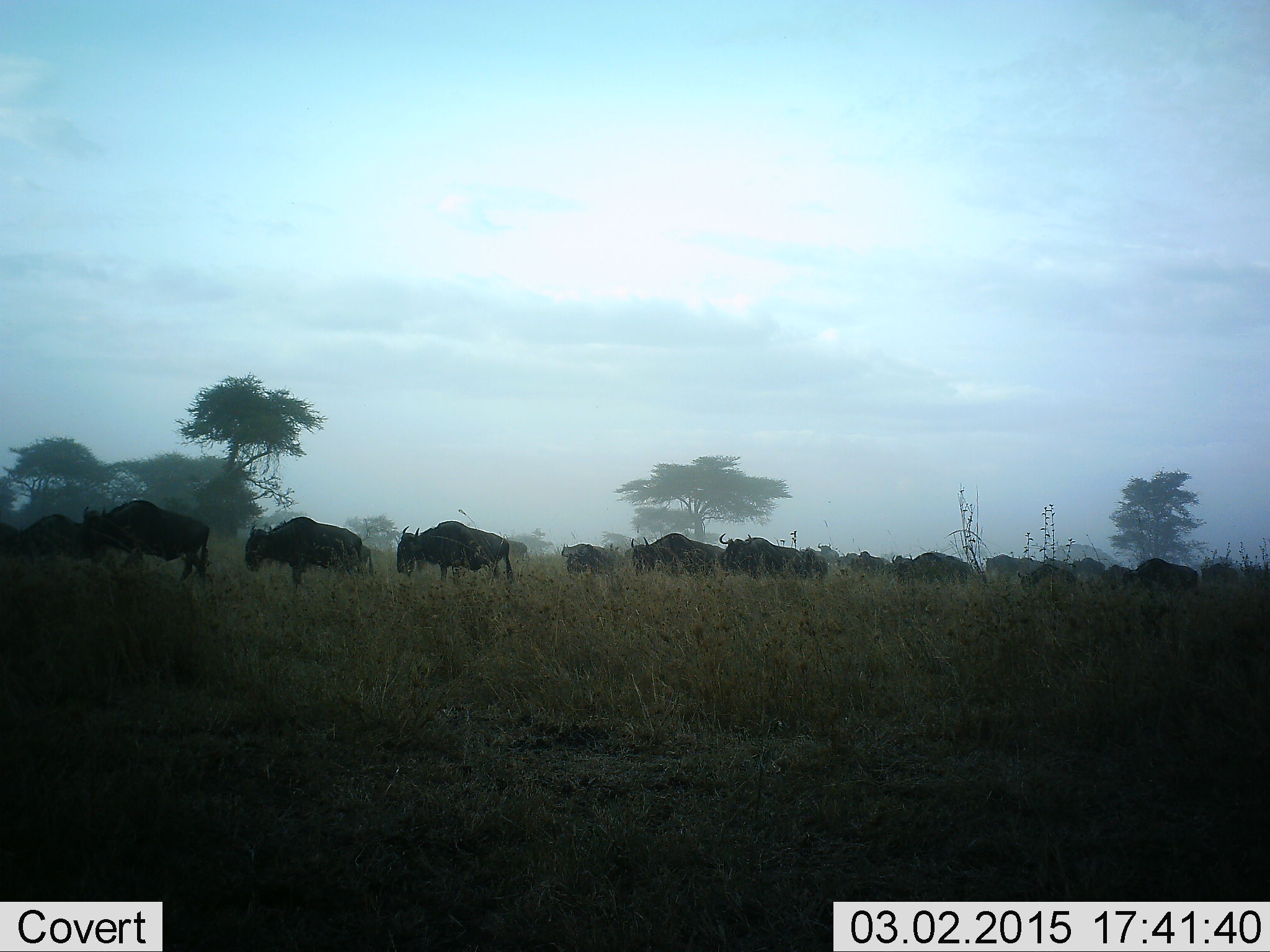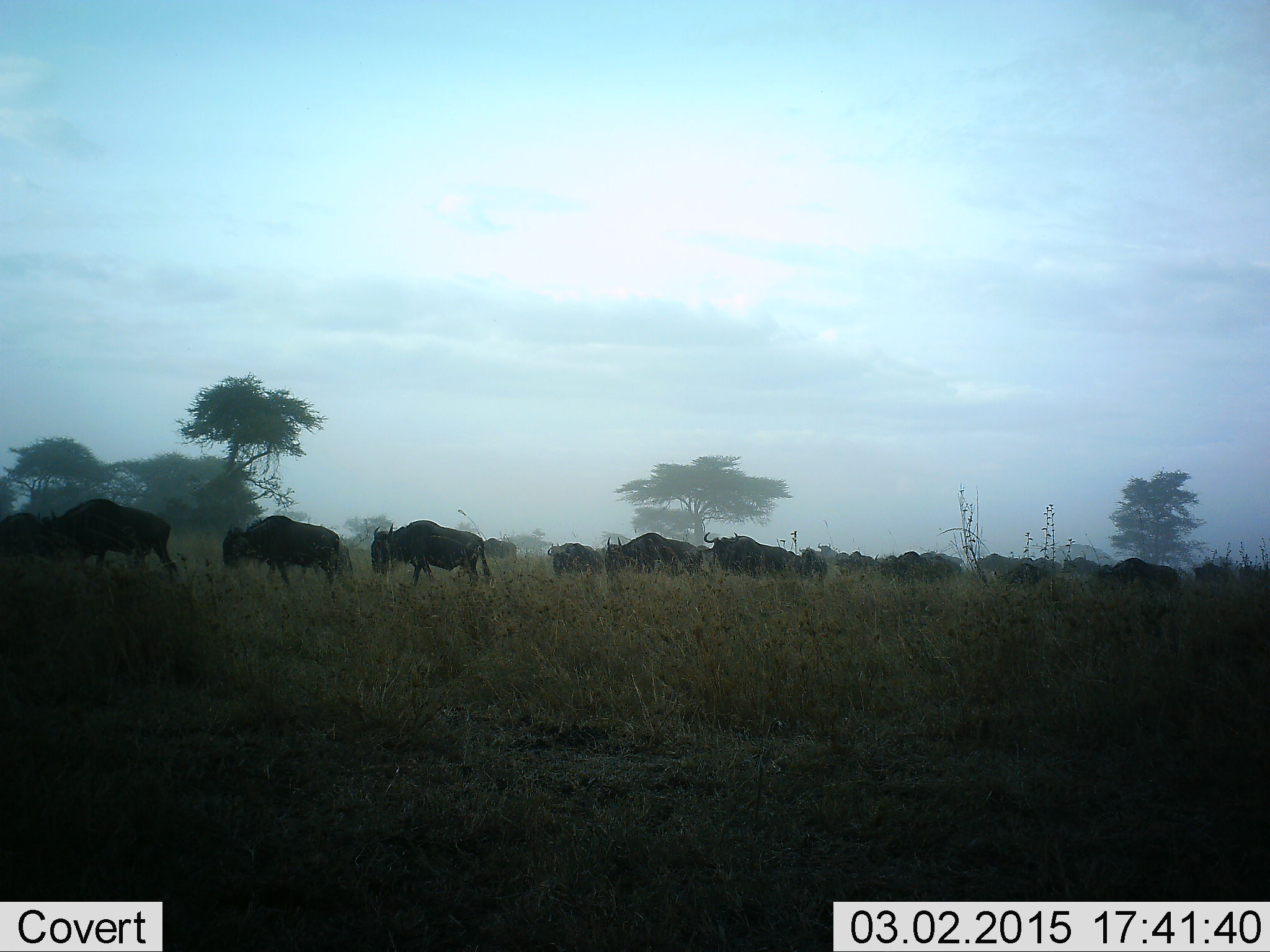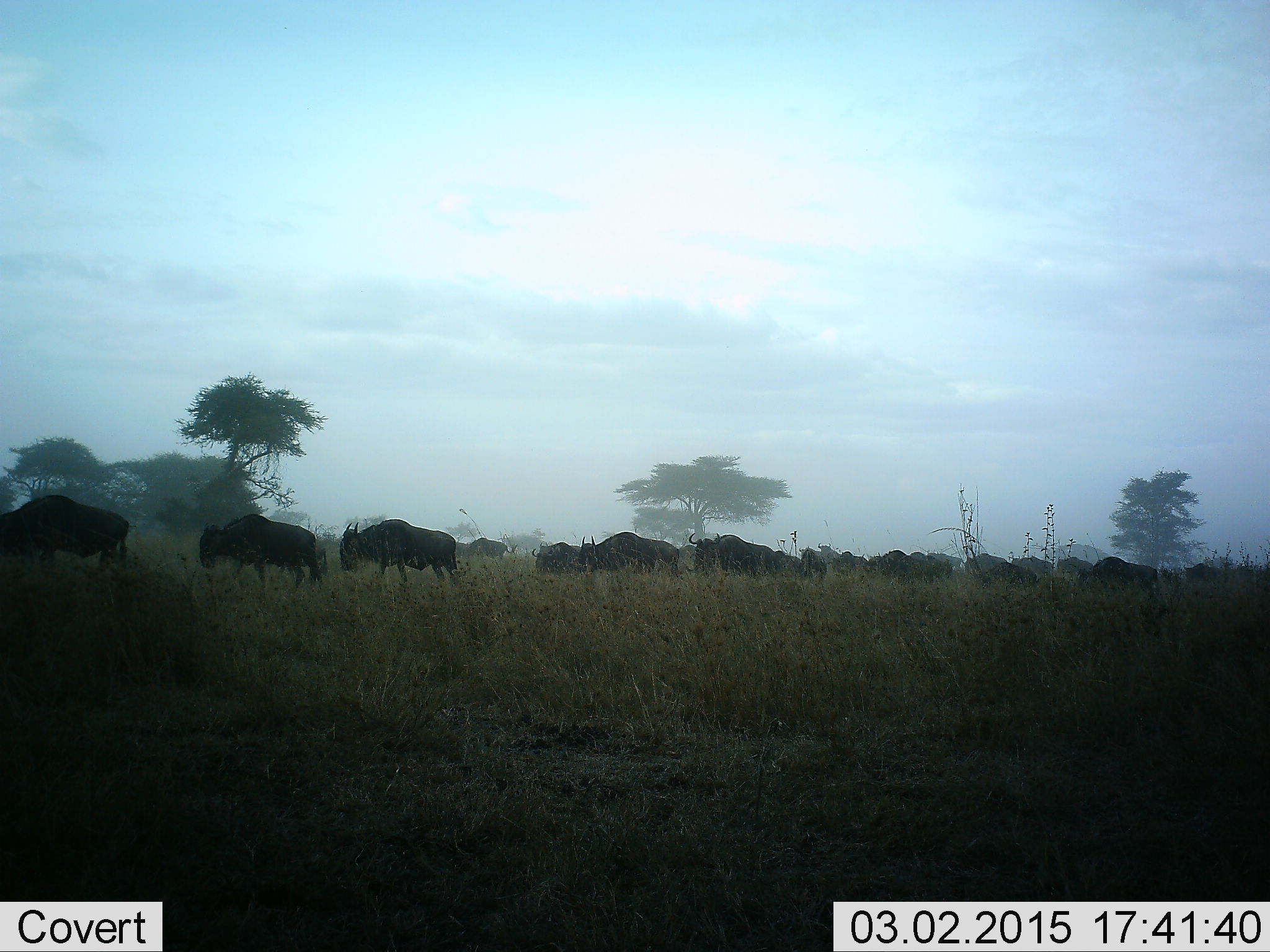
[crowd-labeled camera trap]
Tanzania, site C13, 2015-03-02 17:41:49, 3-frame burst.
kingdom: Animalia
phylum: Chordata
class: Mammalia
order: Artiodactyla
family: Bovidae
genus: Connochaetes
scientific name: Connochaetes taurinus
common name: blue wildebeest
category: wildebeest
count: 11-50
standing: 0%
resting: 0%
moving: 100%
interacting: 0%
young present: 0%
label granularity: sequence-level